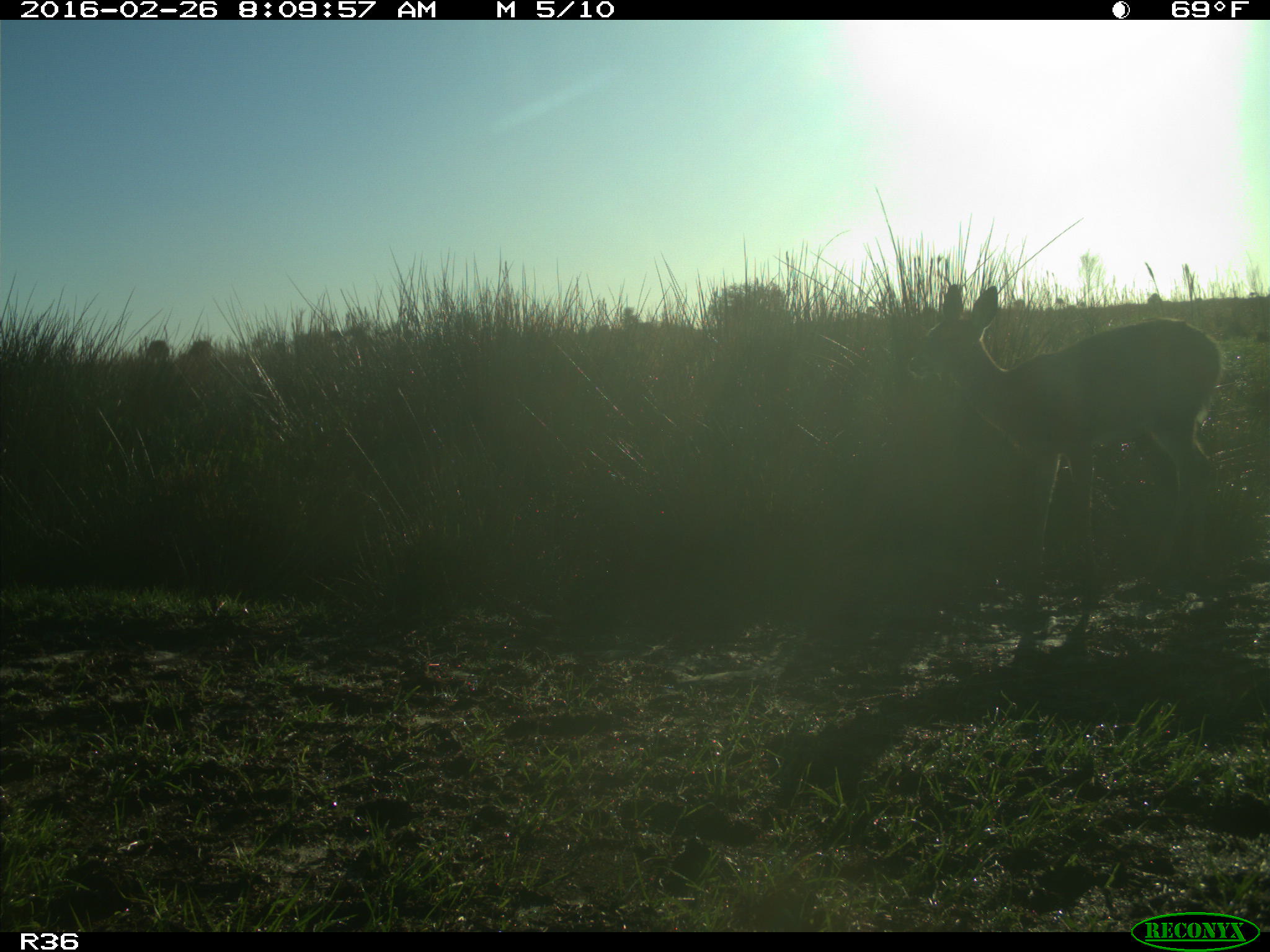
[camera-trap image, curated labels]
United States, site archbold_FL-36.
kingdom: Animalia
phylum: Chordata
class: Mammalia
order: Artiodactyla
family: Cervidae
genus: Odocoileus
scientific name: Odocoileus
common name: deer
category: unidentified deer